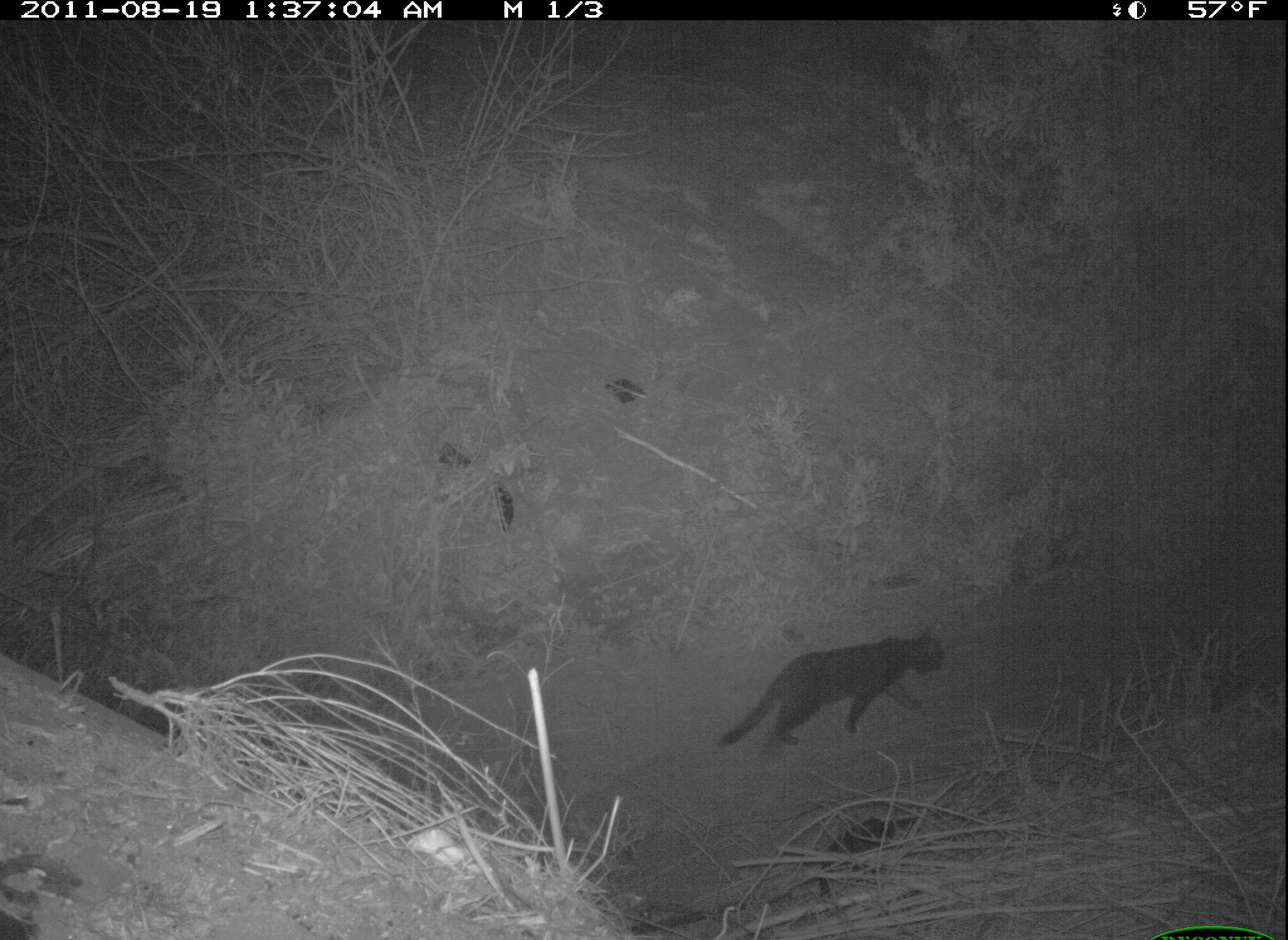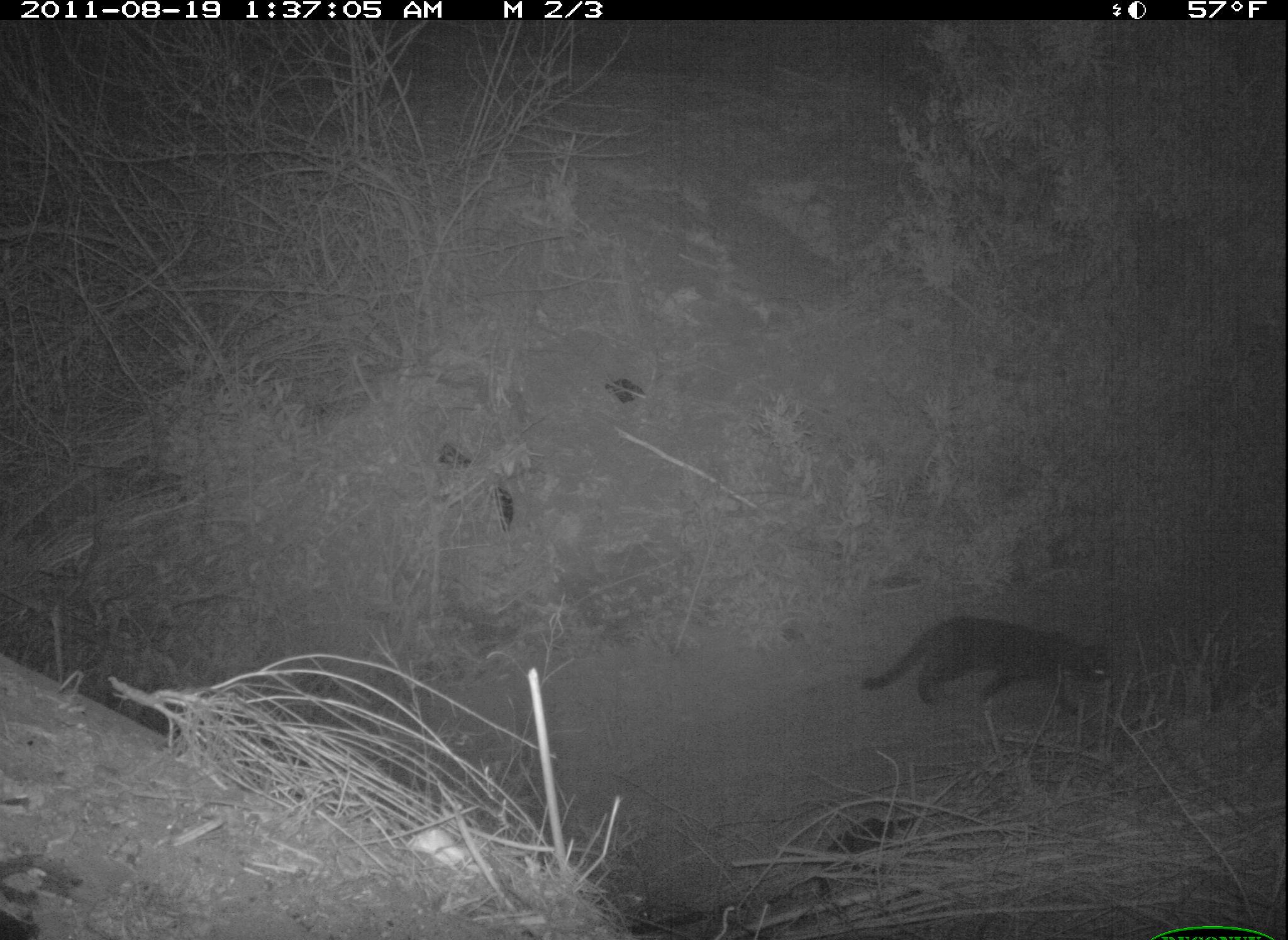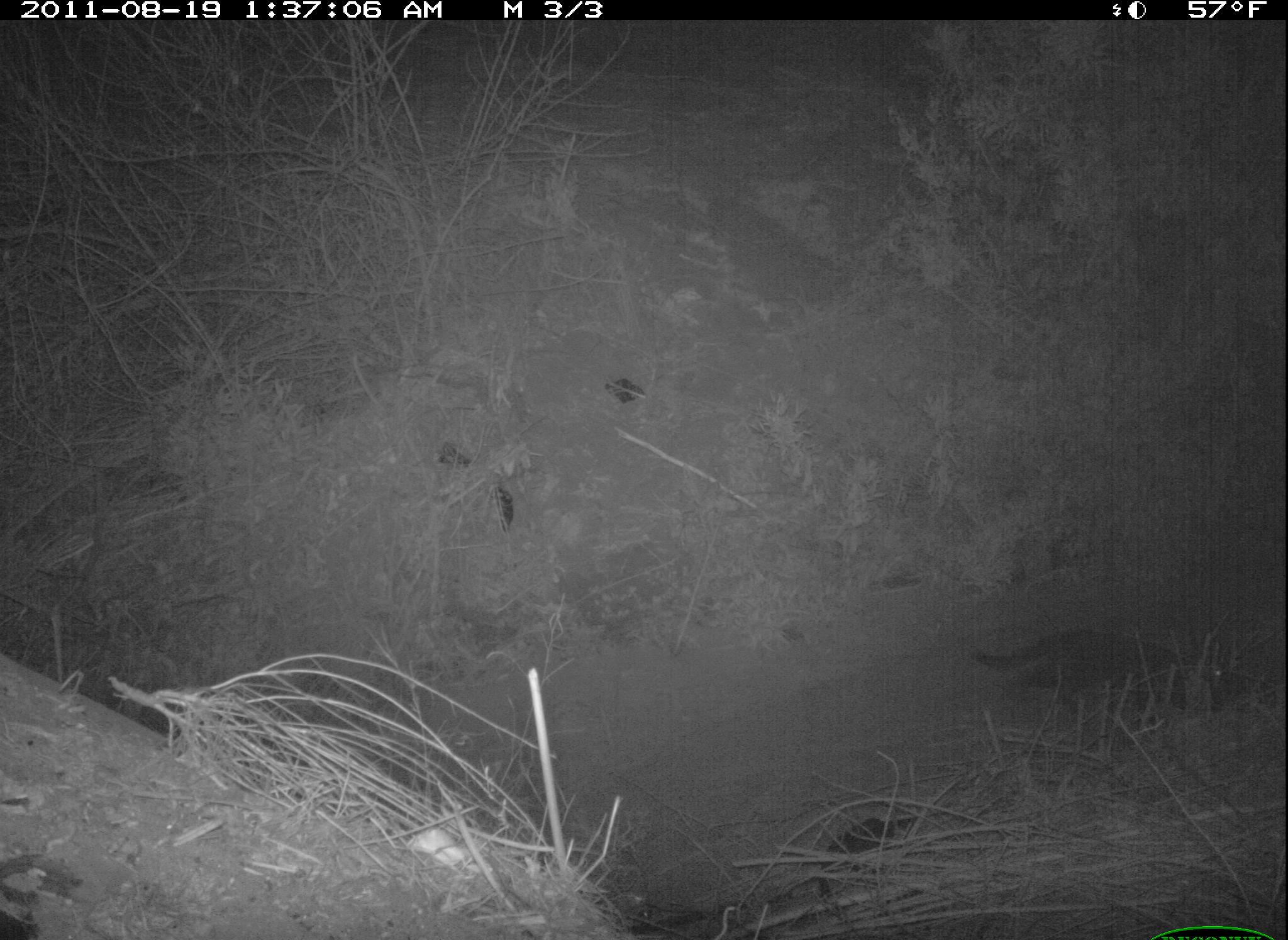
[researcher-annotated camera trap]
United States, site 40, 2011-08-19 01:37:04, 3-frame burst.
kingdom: Animalia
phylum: Chordata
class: Mammalia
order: Carnivora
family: Felidae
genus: Felis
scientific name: Felis catus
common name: cat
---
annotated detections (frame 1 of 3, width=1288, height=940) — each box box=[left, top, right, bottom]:
cat: box=[707, 607, 964, 759]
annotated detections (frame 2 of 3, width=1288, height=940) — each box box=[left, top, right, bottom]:
cat: box=[855, 590, 1125, 738]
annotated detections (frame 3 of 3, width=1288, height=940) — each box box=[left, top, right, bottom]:
cat: box=[976, 580, 1246, 739]